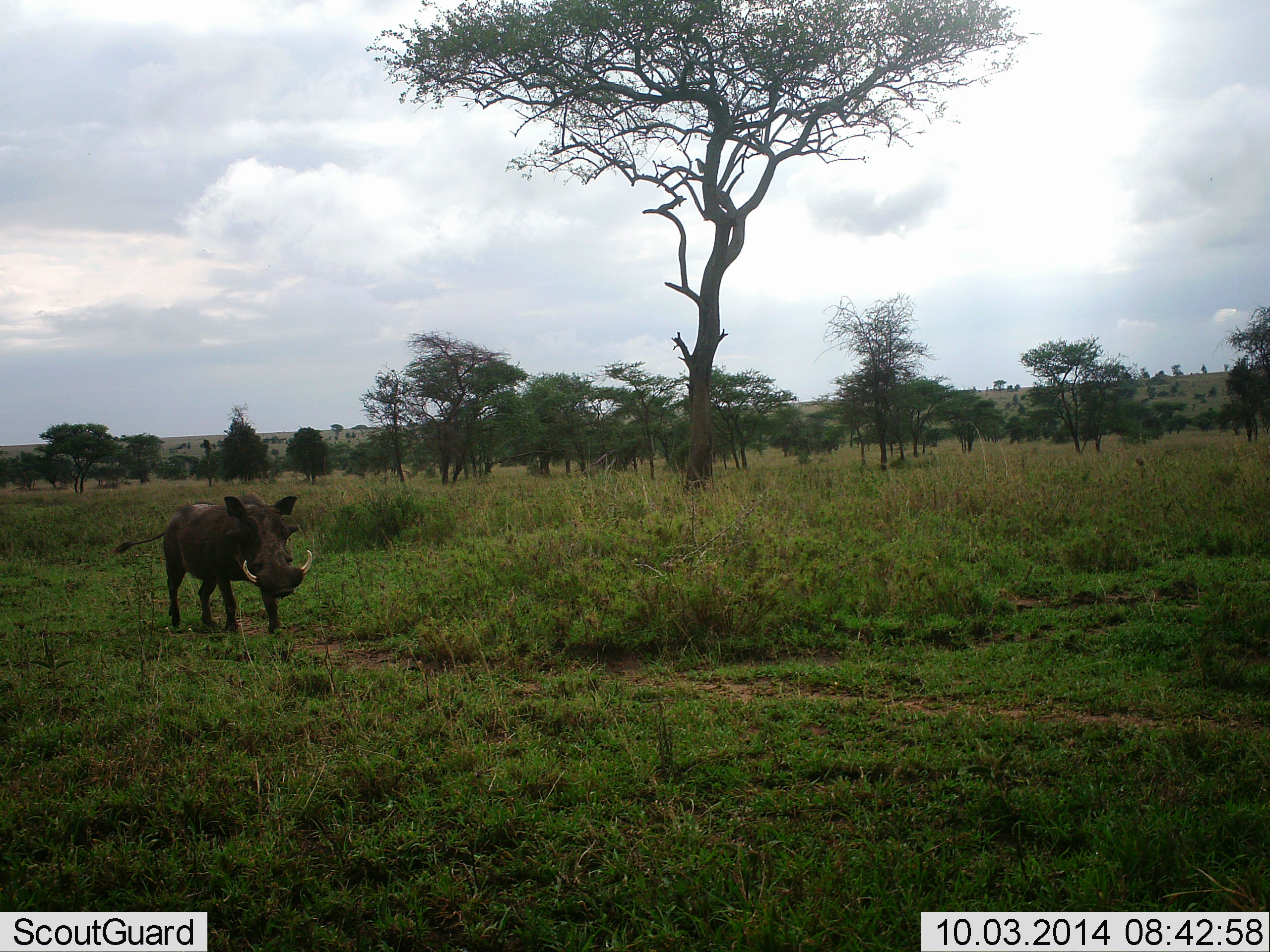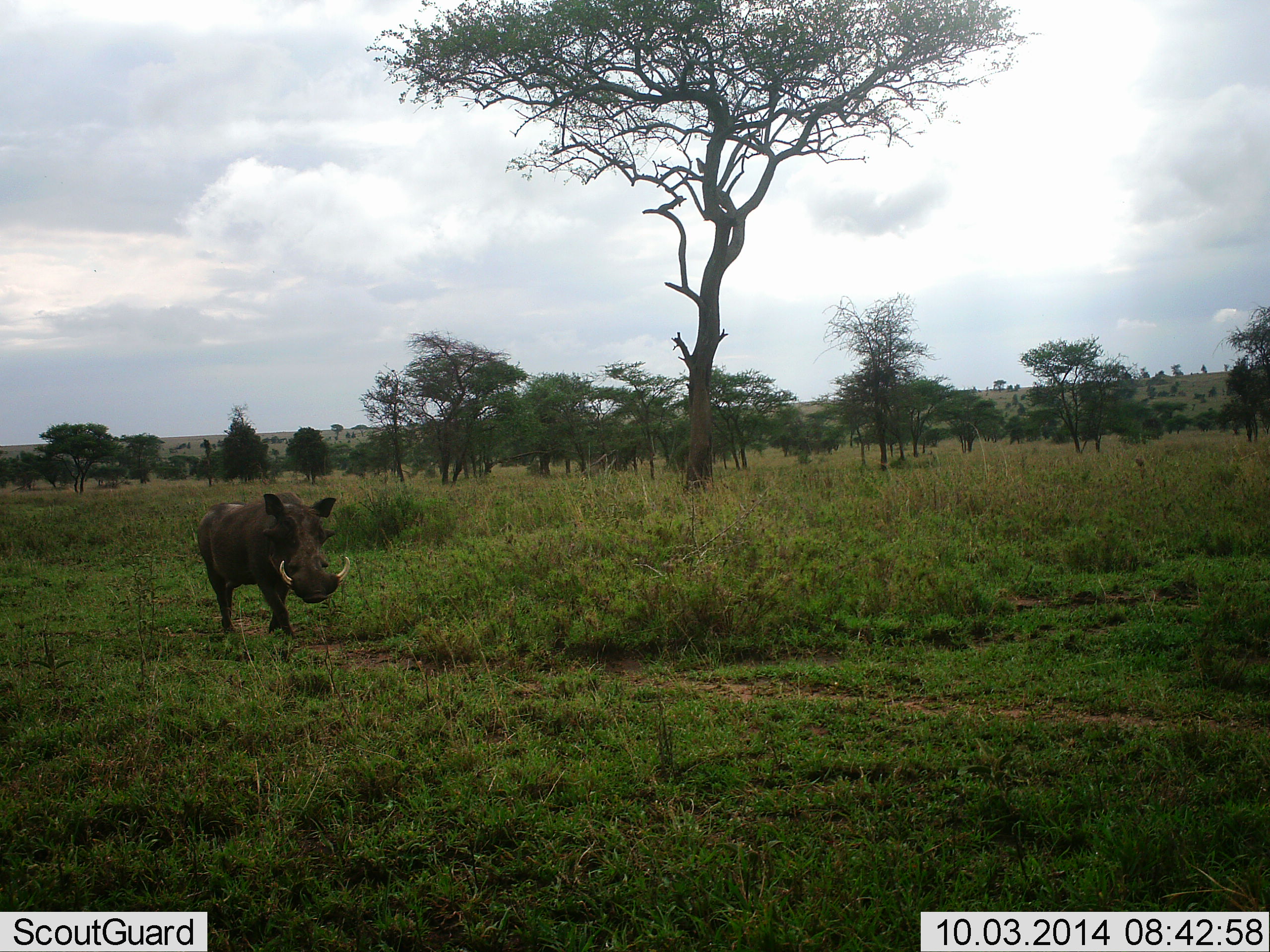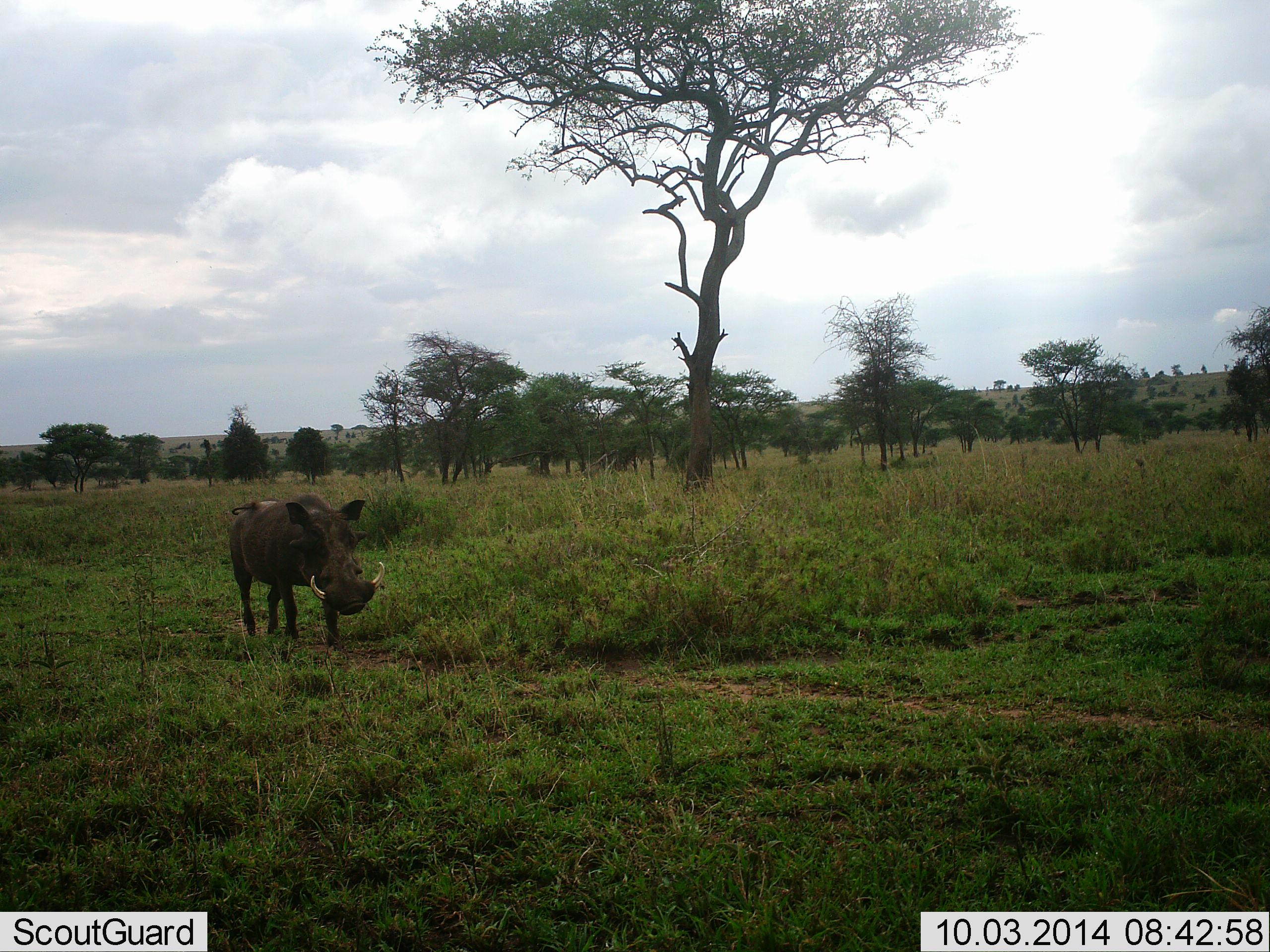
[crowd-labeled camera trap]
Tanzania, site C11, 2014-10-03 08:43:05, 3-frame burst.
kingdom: Animalia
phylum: Chordata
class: Mammalia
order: Artiodactyla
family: Suidae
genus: Phacochoerus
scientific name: Phacochoerus africanus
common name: warthog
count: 1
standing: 0%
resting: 0%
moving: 100%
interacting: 0%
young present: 0%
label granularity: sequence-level